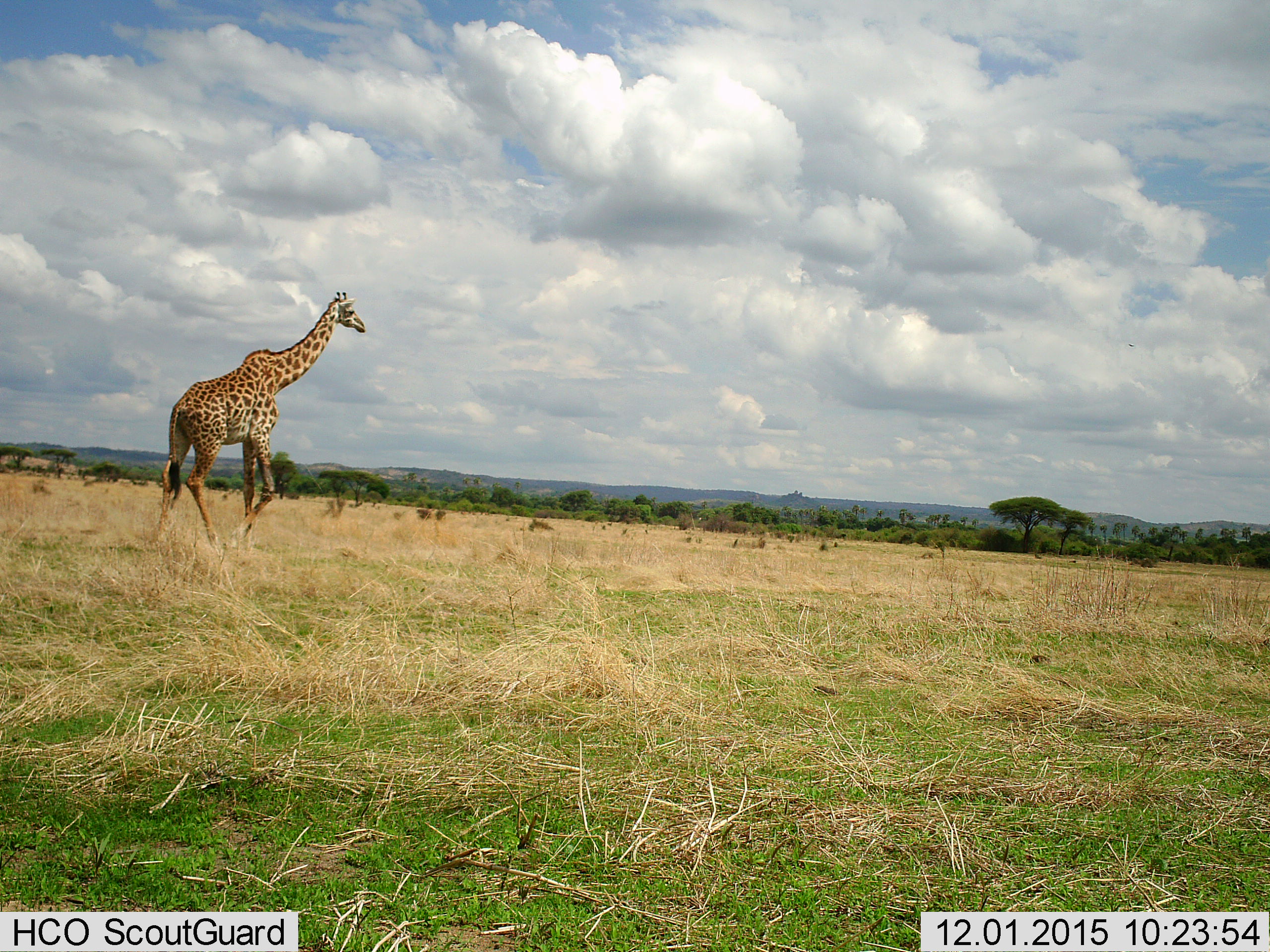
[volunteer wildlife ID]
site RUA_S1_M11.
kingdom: Animalia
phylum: Chordata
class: Mammalia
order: Artiodactyla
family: Giraffidae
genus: Giraffa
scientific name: Giraffa camelopardalis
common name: giraffe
Giraffe (Giraffa camelopardalis), count 1. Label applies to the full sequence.